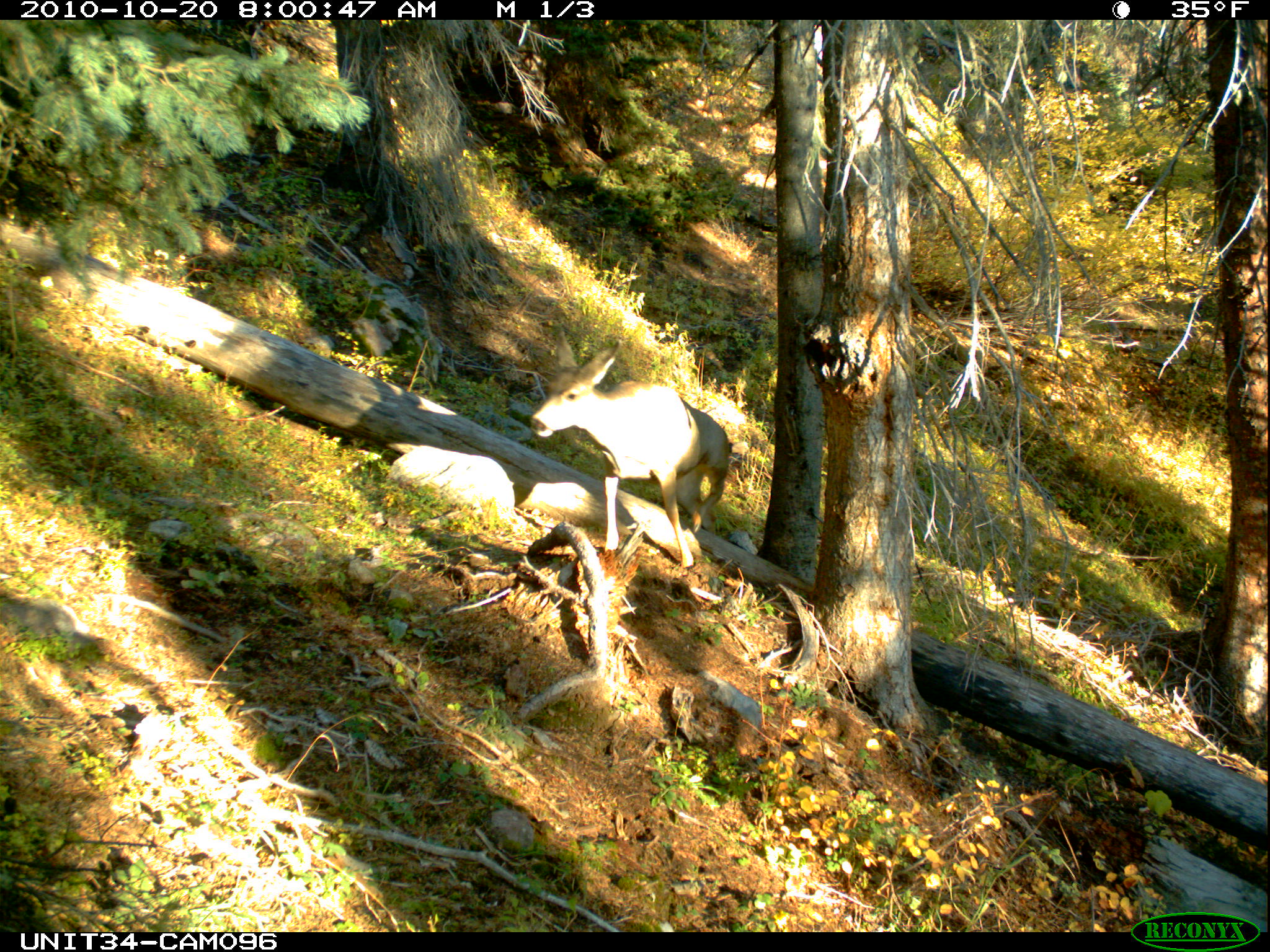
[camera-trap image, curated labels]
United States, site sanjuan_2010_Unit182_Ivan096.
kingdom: Animalia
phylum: Chordata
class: Mammalia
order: Artiodactyla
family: Cervidae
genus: Odocoileus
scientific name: Odocoileus hemionus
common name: mule deer